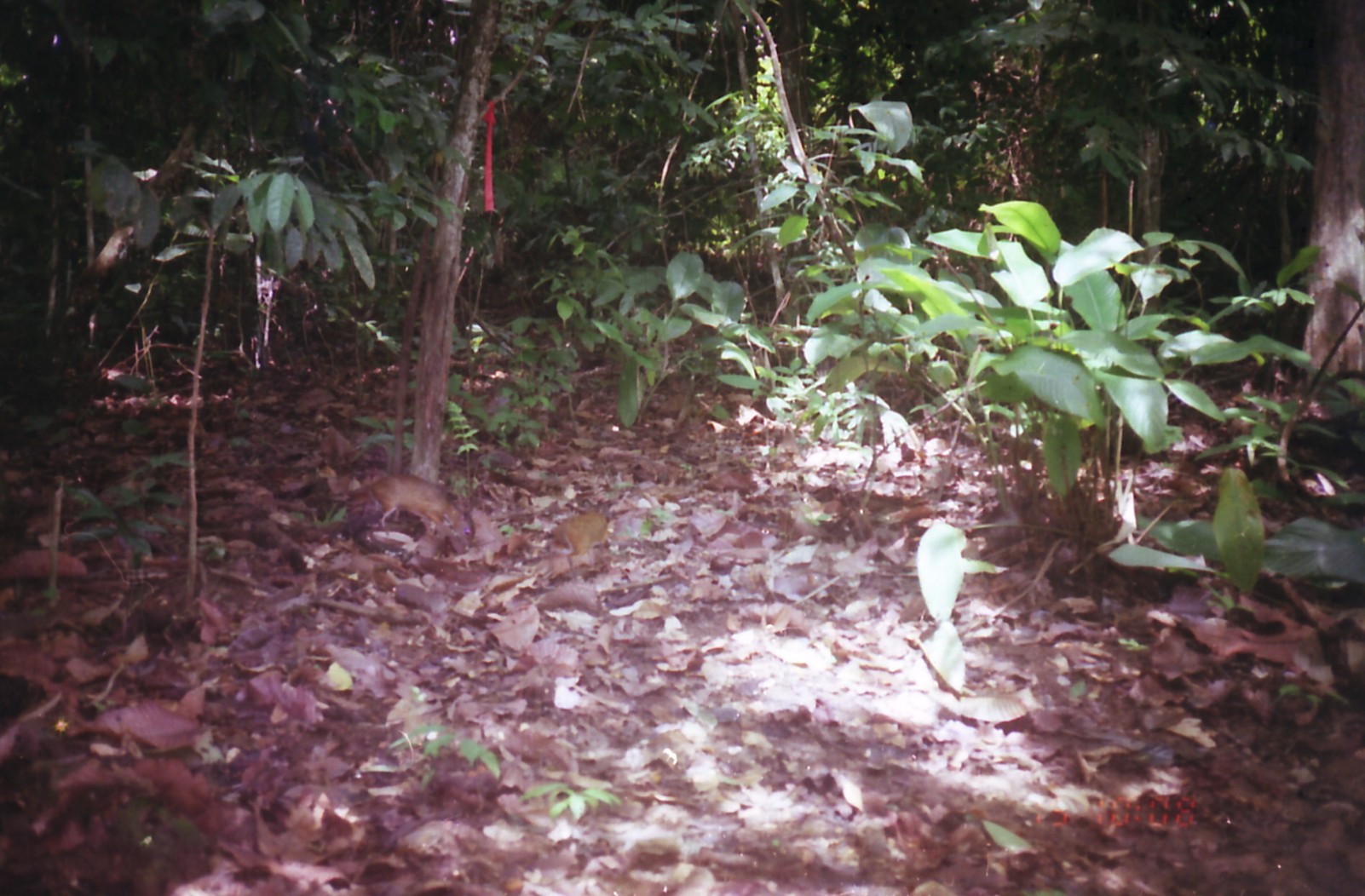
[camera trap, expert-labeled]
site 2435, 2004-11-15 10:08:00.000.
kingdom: Animalia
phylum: Chordata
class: Mammalia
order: Artiodactyla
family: Tragulidae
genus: Tragulus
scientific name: Tragulus napu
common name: greater oriental chevrotain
Tragulus napu (greater oriental chevrotain), count 2.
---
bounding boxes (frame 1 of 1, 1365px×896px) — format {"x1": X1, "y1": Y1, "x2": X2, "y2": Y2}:
tragulus napu: {"x1": 368, "y1": 474, "x2": 474, "y2": 537}